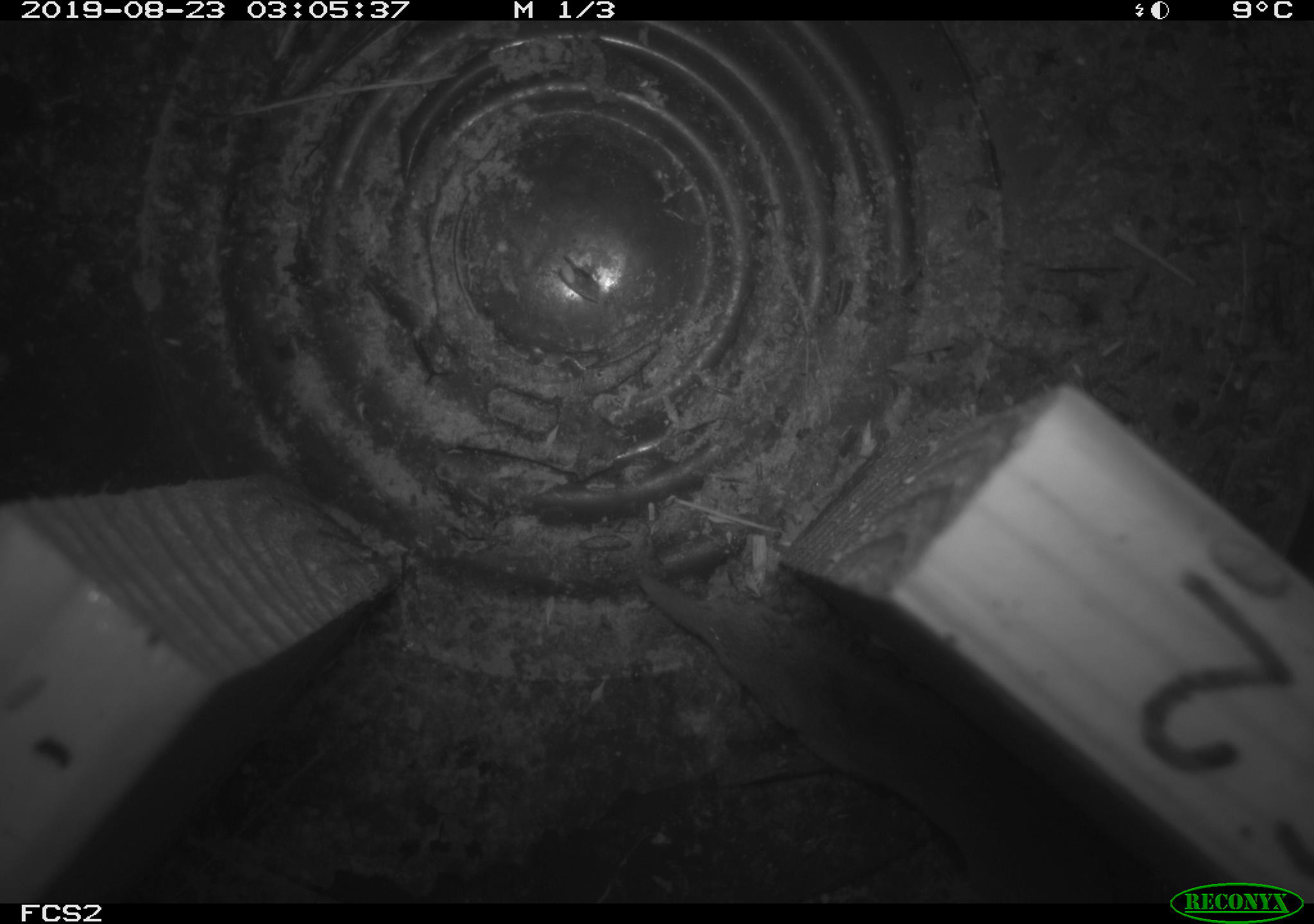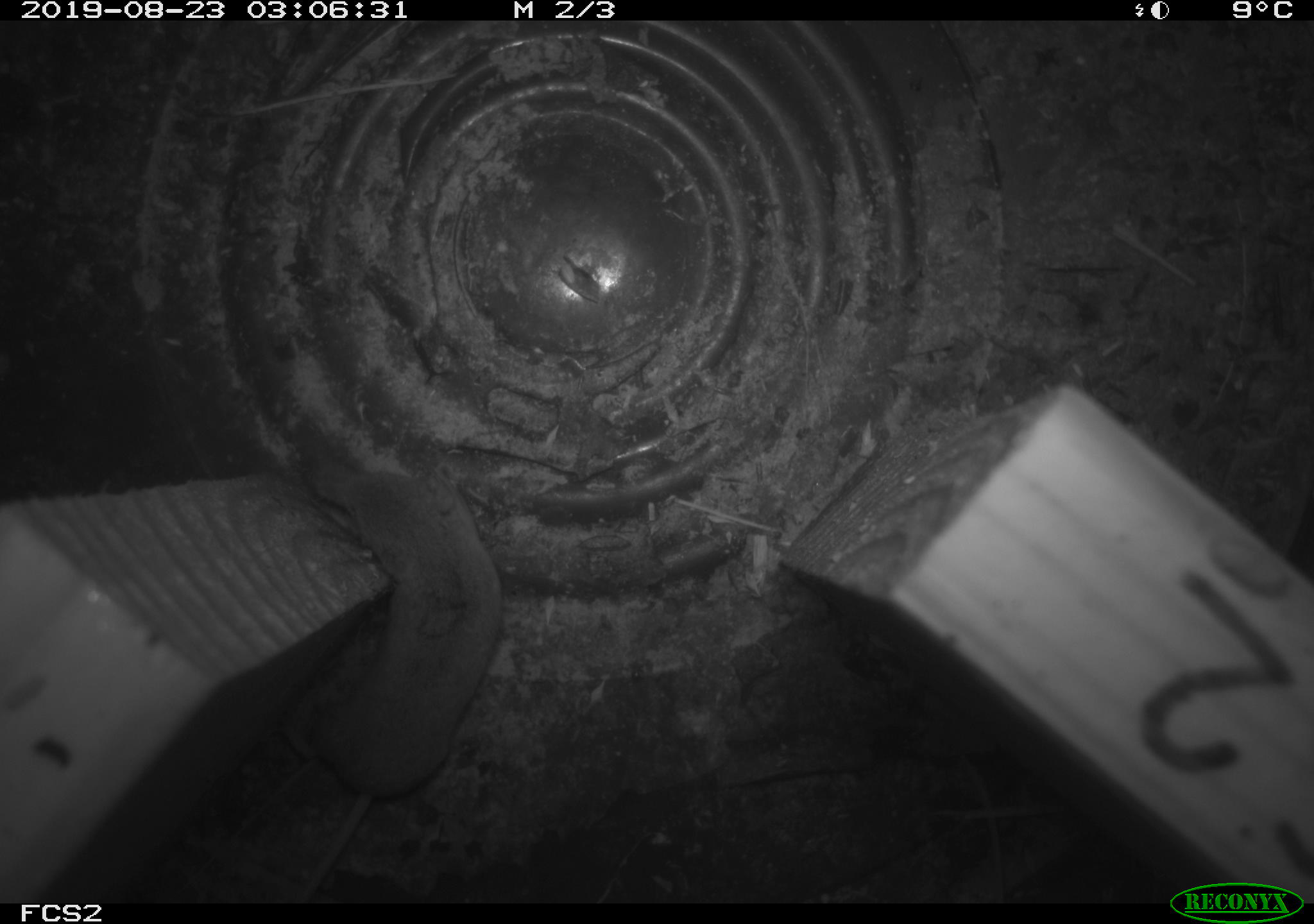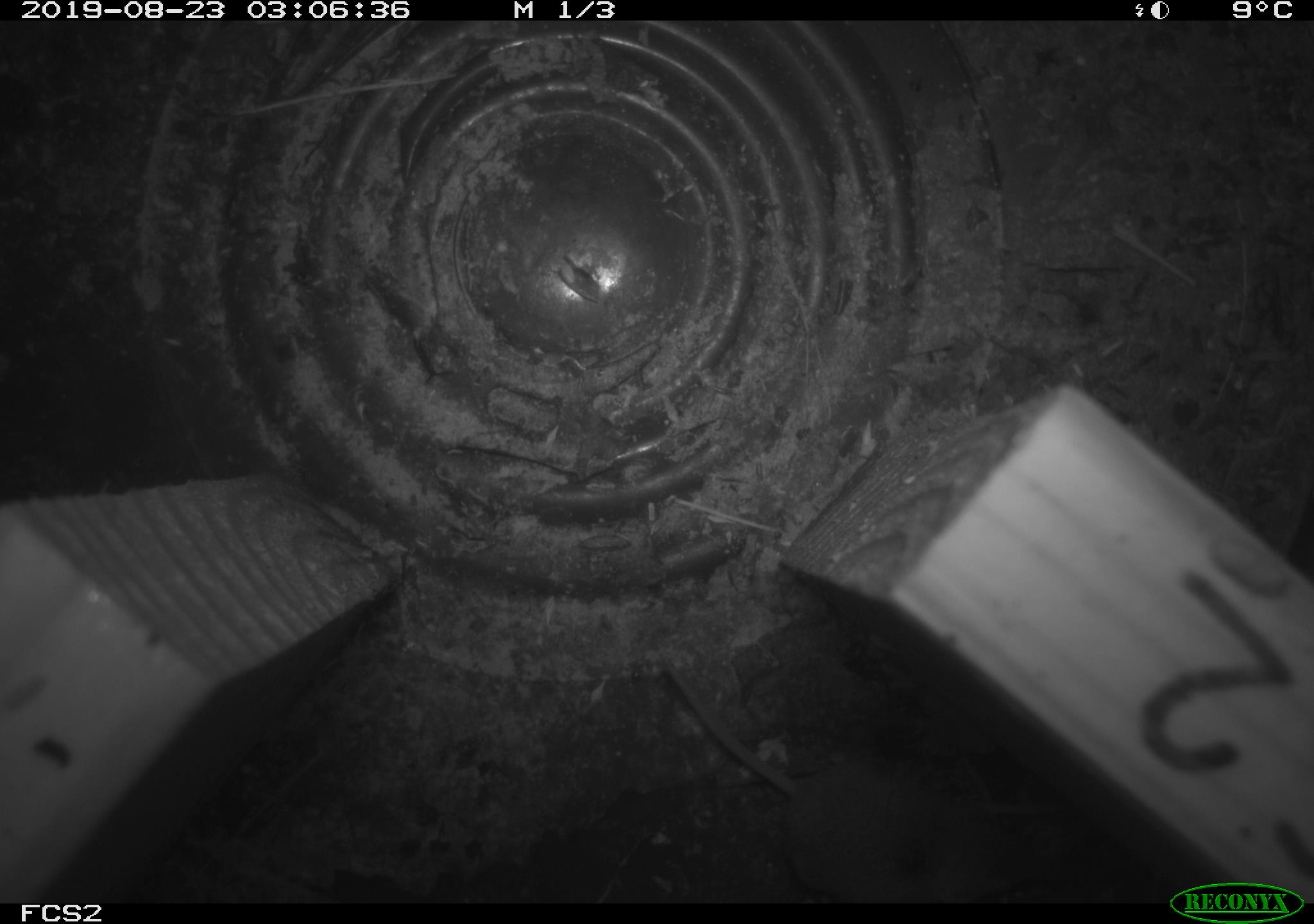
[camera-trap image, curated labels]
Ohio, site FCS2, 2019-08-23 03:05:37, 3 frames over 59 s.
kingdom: Animalia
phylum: Chordata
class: Mammalia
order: Eulipotyphla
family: Soricidae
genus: Sorex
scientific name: Sorex cinereus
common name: masked shrew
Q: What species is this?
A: Masked shrew (Sorex cinereus).